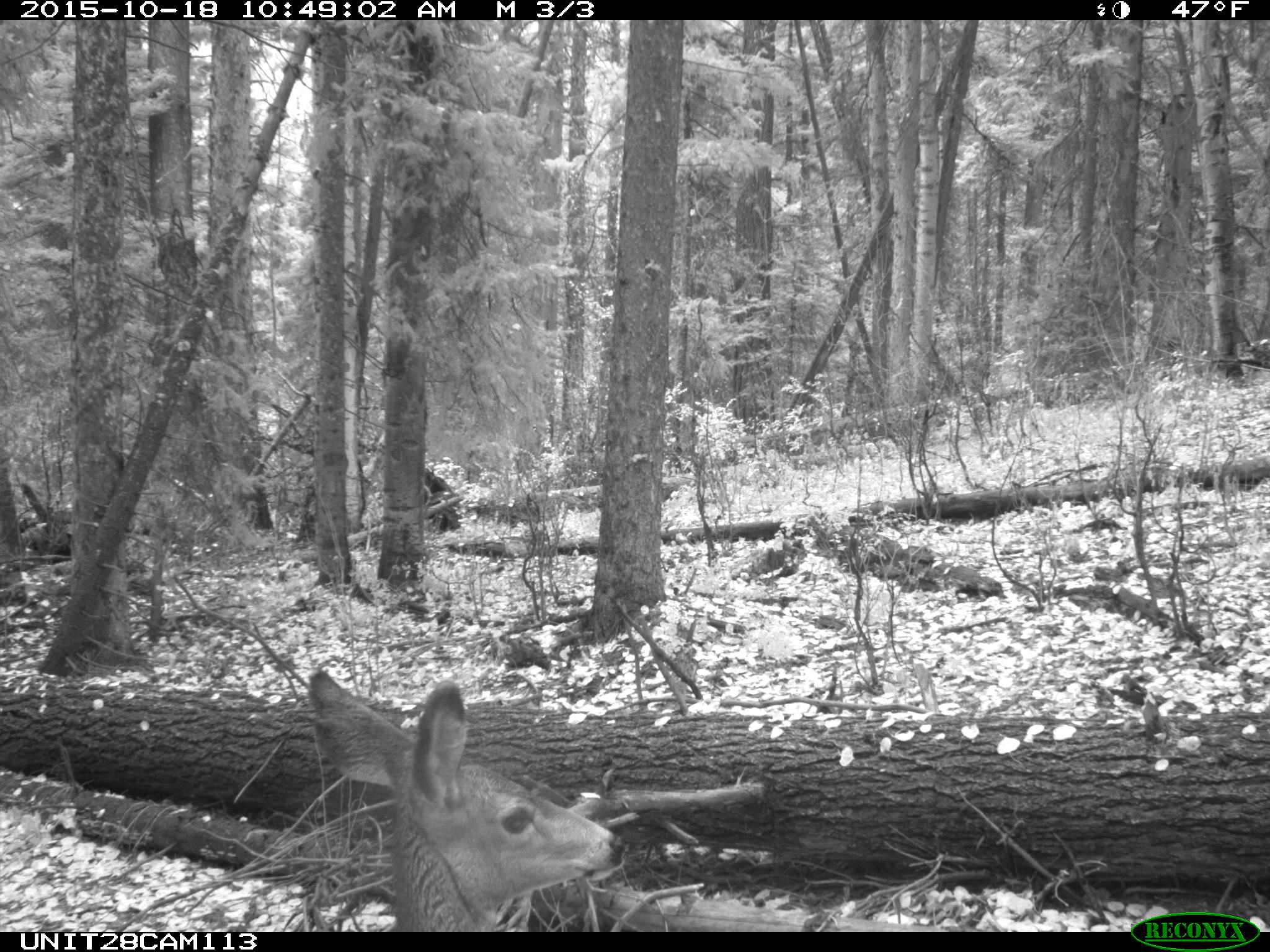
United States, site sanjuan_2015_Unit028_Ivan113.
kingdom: Animalia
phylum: Chordata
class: Mammalia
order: Artiodactyla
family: Cervidae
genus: Odocoileus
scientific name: Odocoileus hemionus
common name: mule deer